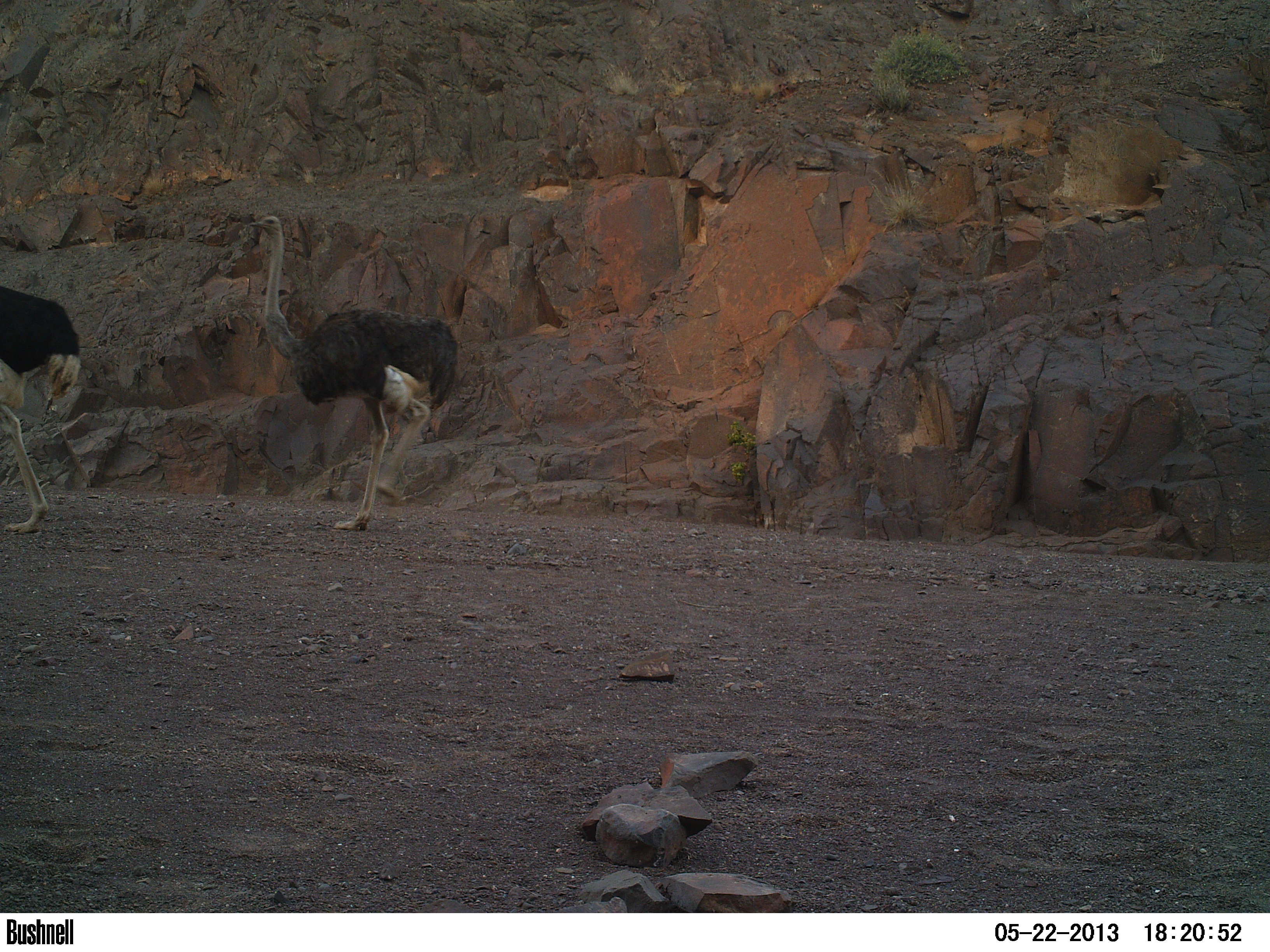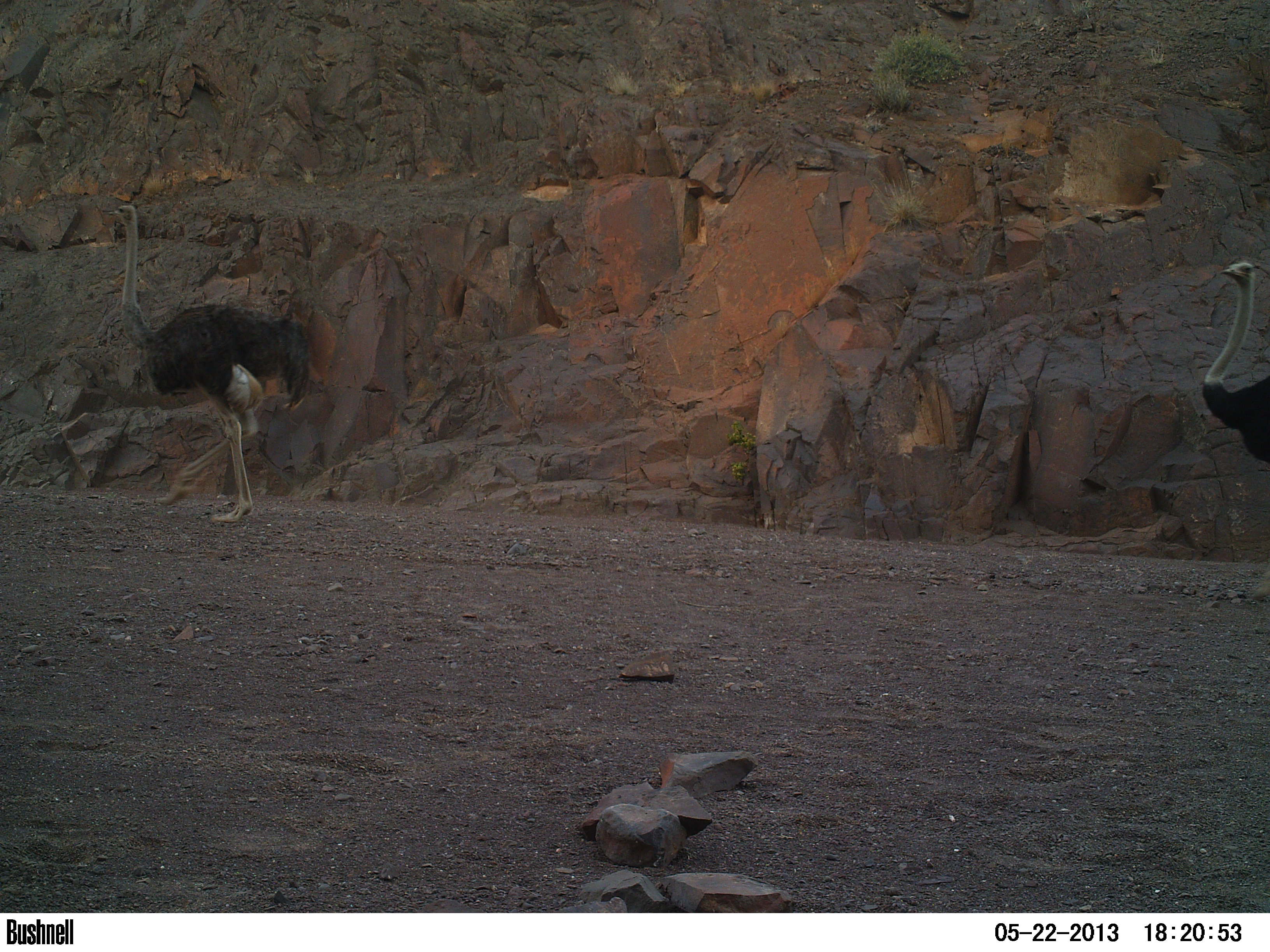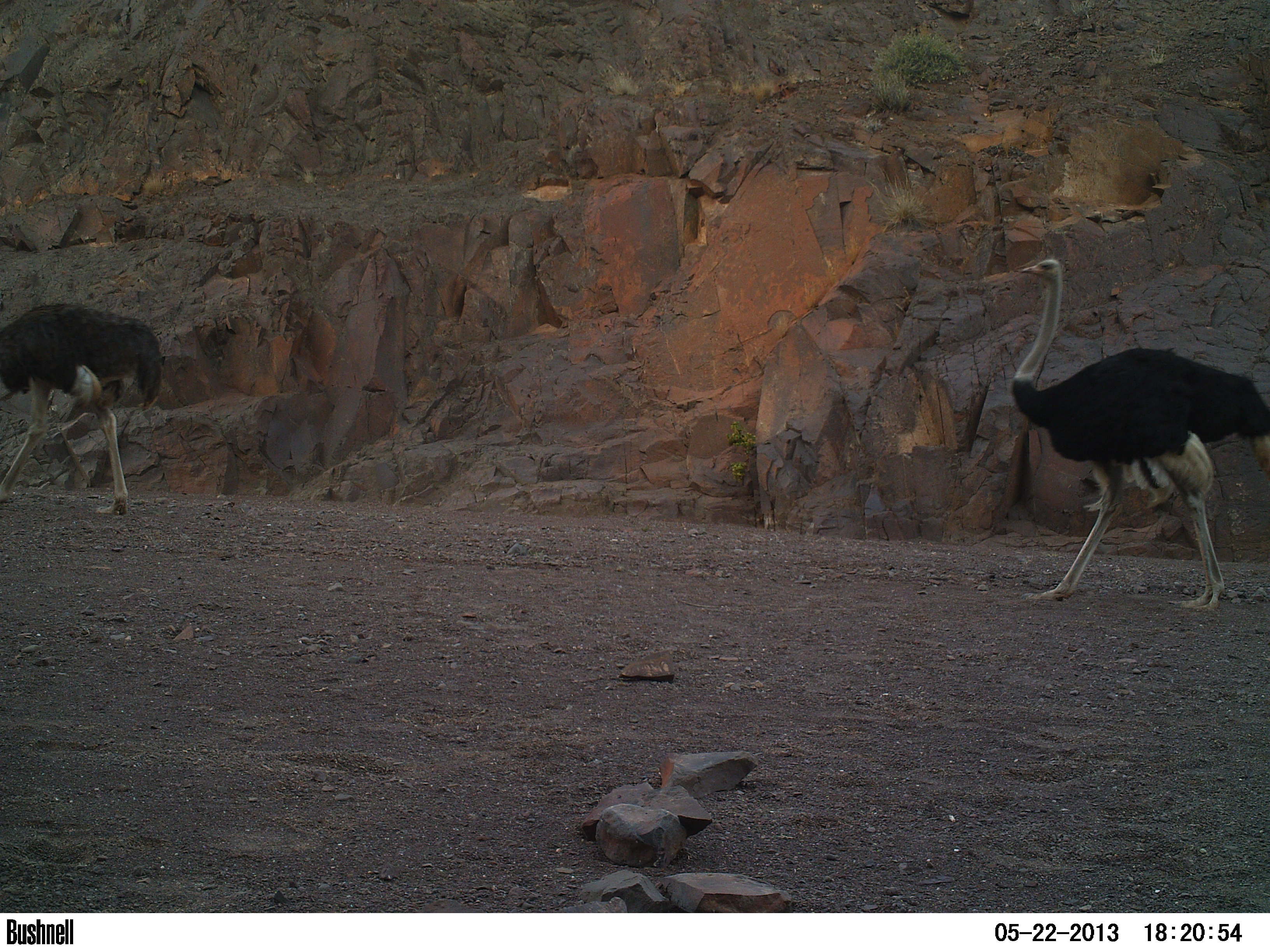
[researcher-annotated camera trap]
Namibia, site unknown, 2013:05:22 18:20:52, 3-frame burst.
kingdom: Animalia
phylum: Chordata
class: Aves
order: Struthioniformes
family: Struthionidae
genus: Struthio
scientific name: Struthio camelus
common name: common ostrich